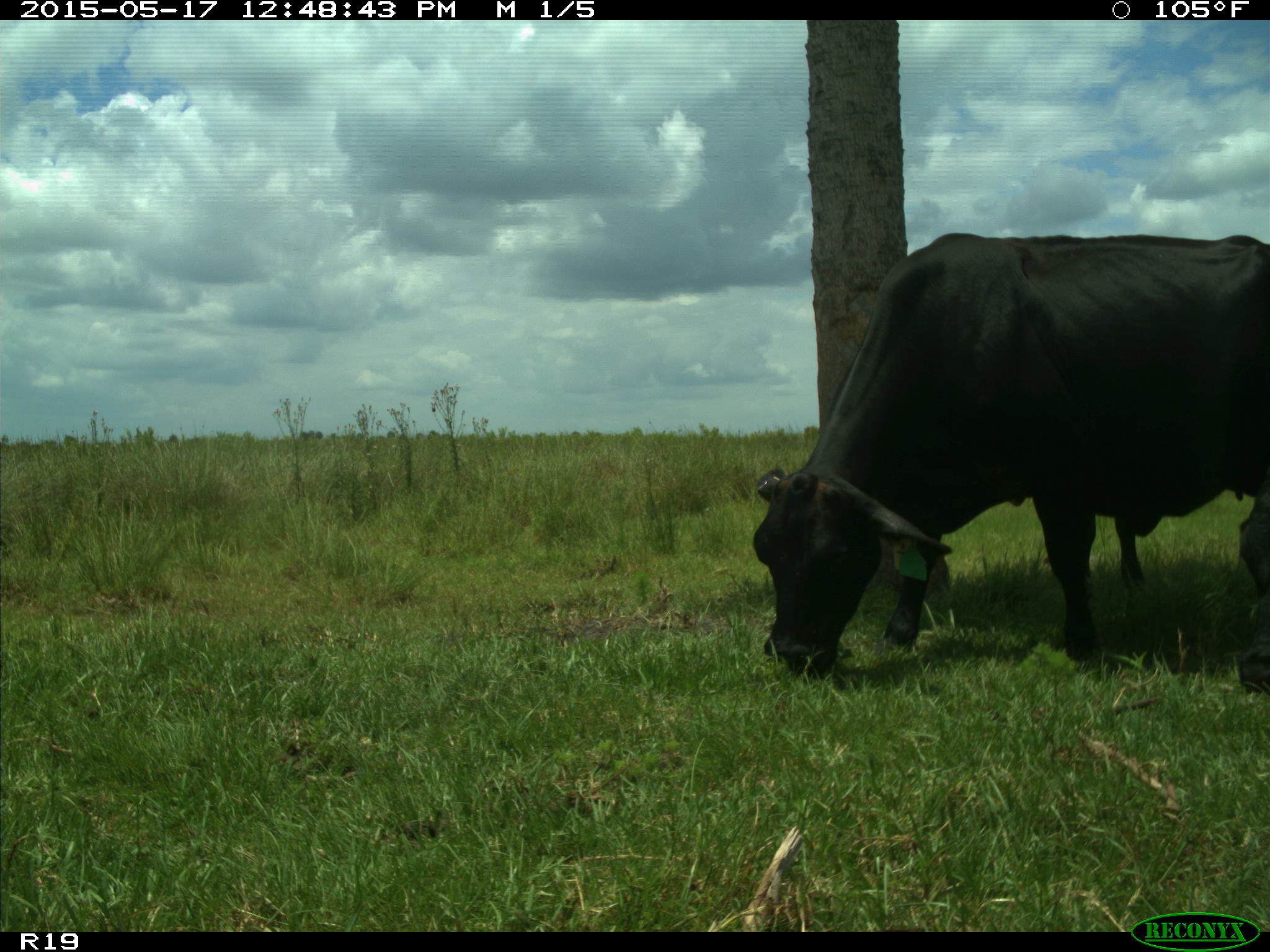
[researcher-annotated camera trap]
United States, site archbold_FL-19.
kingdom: Animalia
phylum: Chordata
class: Mammalia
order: Artiodactyla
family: Bovidae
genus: Bos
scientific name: Bos taurus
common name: domestic cow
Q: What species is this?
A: Bos taurus (domestic cow).